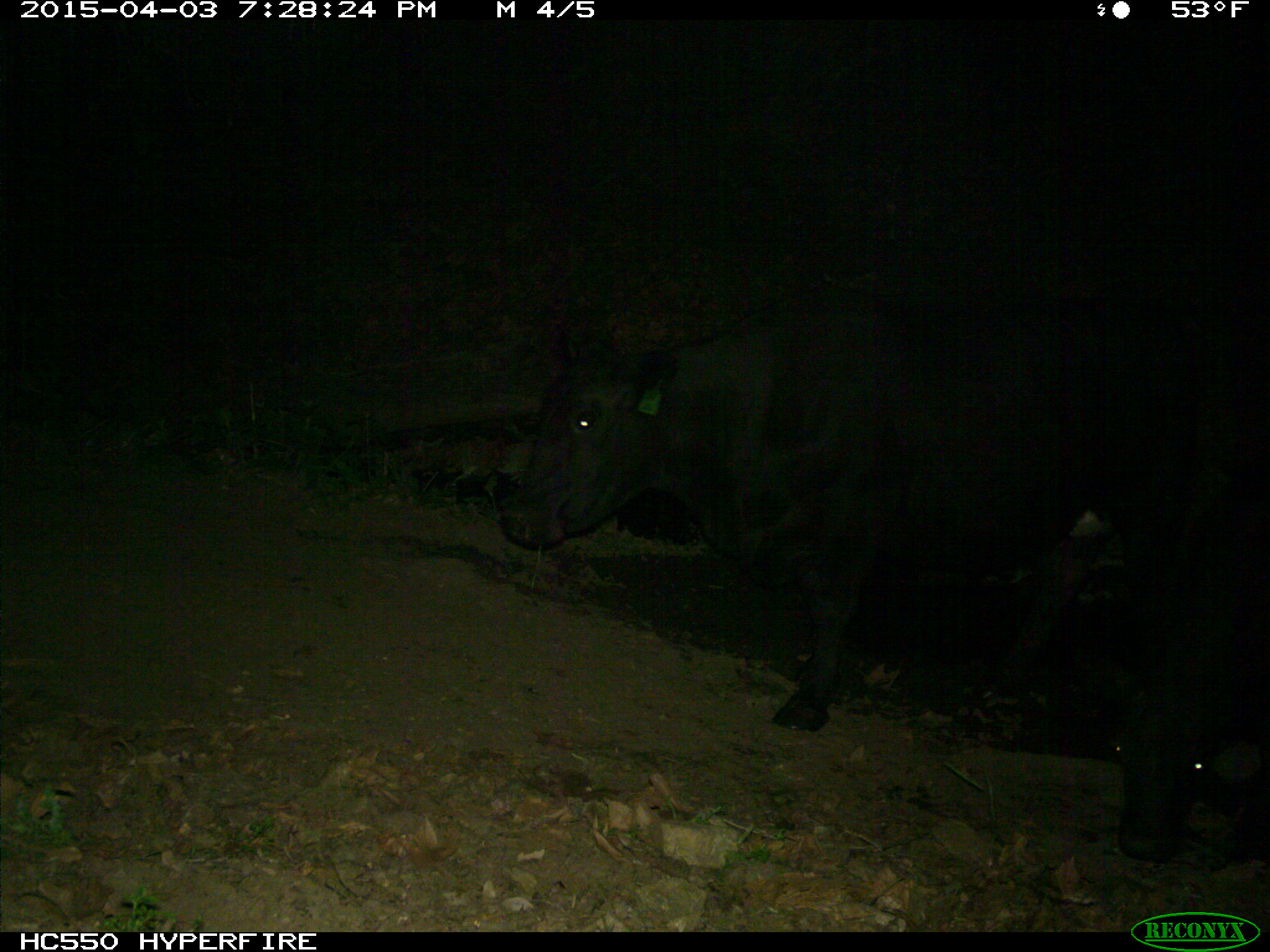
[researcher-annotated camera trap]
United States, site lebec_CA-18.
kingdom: Animalia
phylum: Chordata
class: Mammalia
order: Artiodactyla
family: Bovidae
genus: Bos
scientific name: Bos taurus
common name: domestic cow